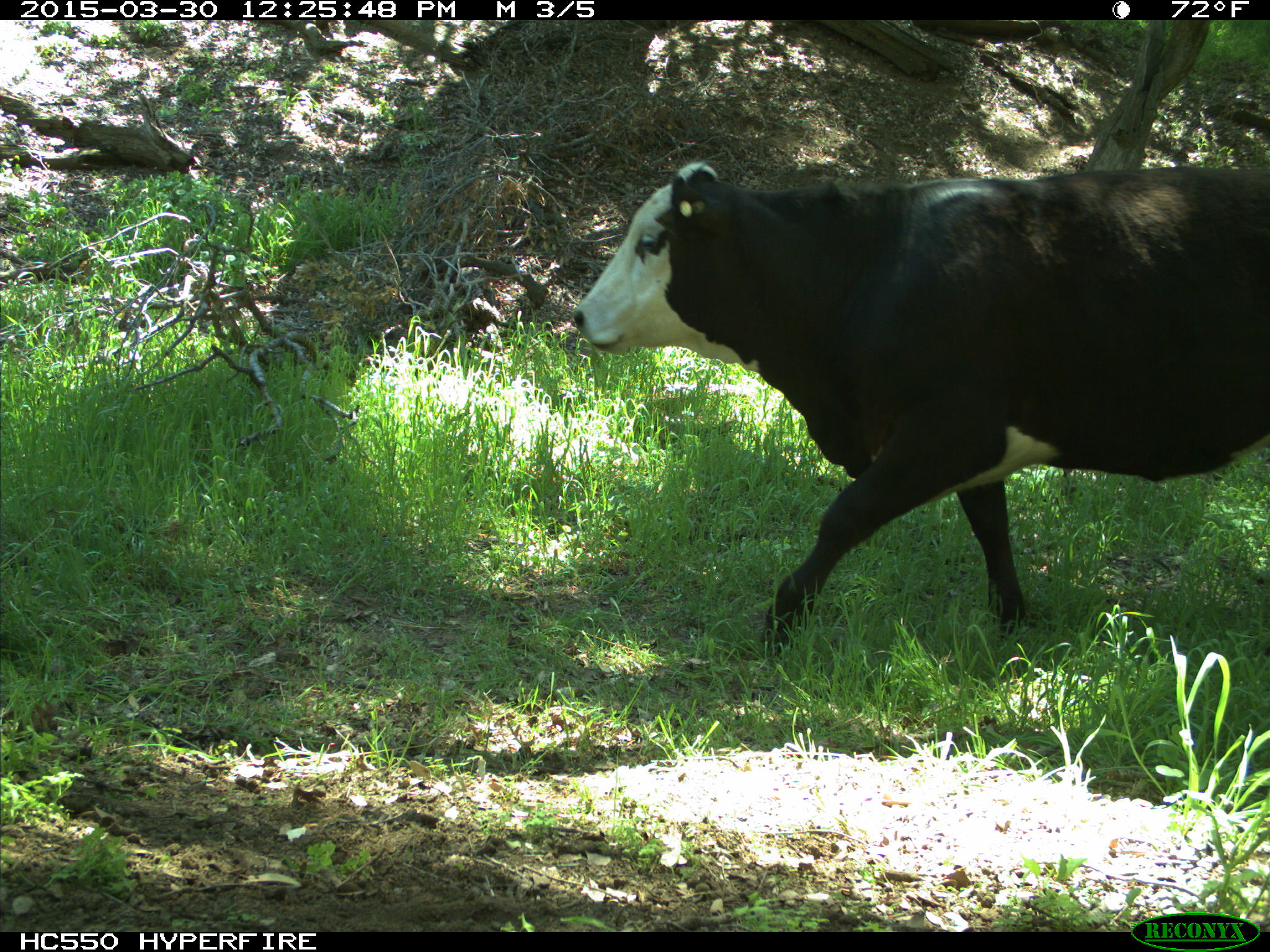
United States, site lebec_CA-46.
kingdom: Animalia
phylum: Chordata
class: Mammalia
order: Artiodactyla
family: Bovidae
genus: Bos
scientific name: Bos taurus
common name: domestic cow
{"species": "Bos taurus (domestic cow)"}